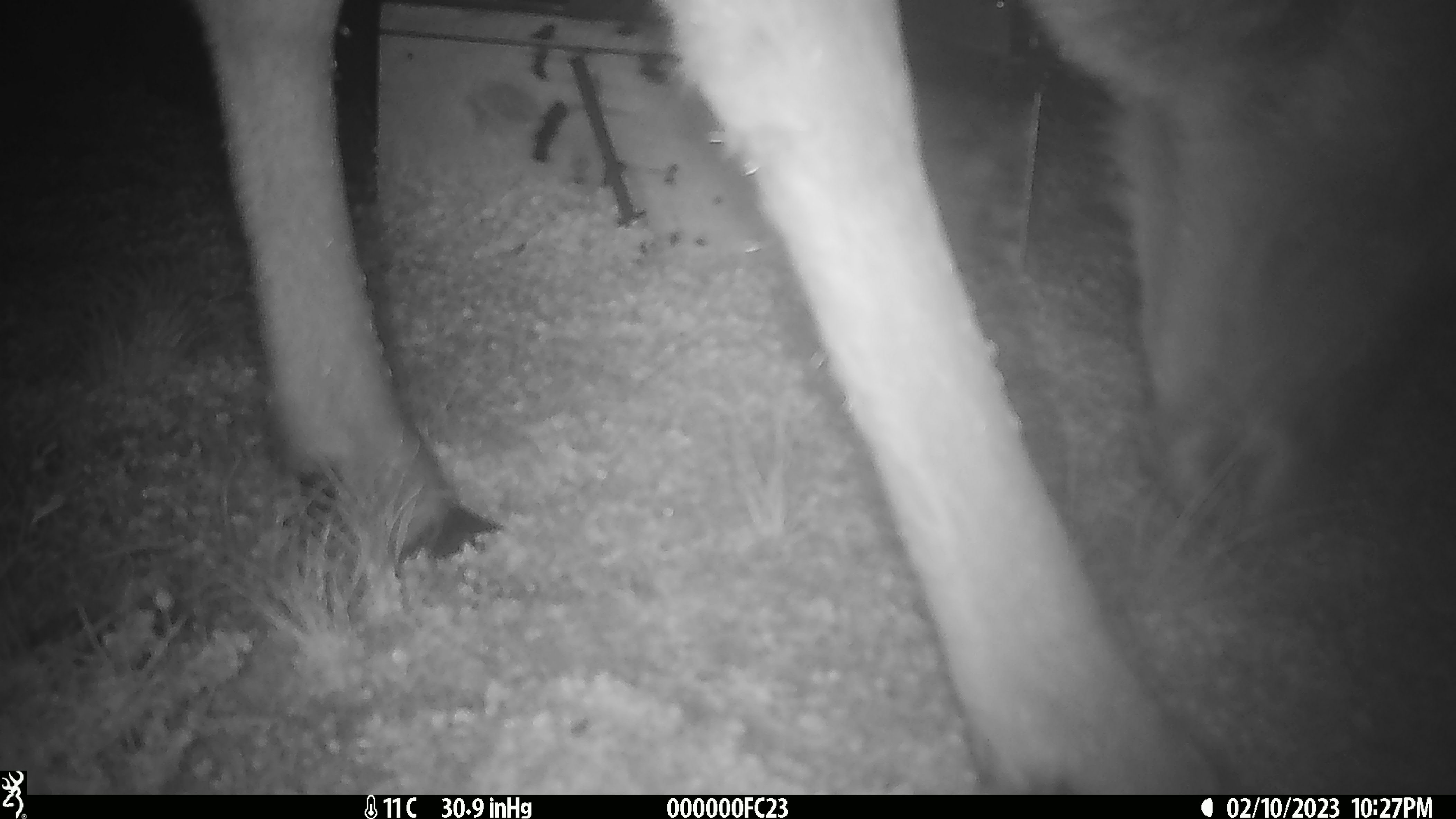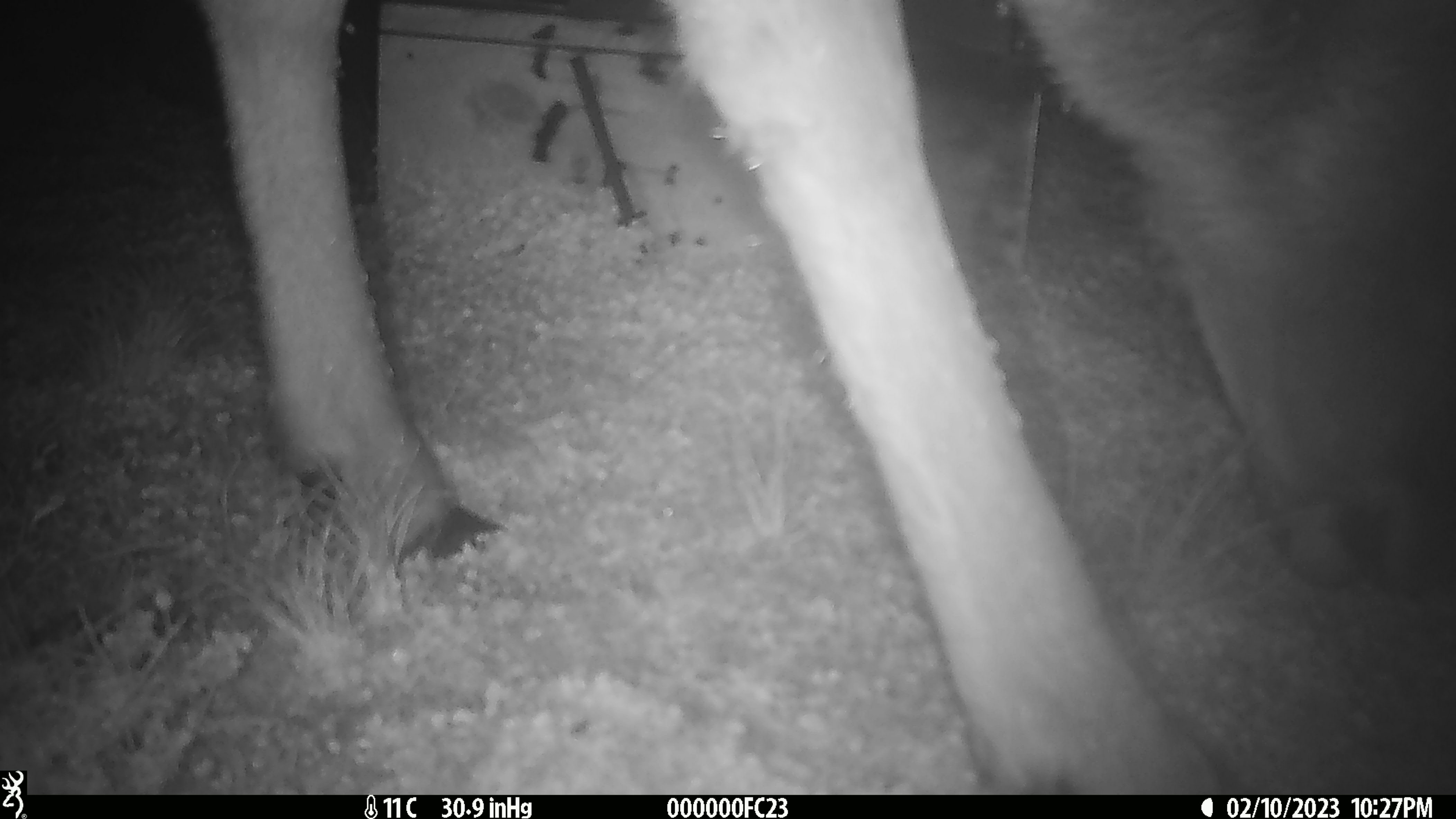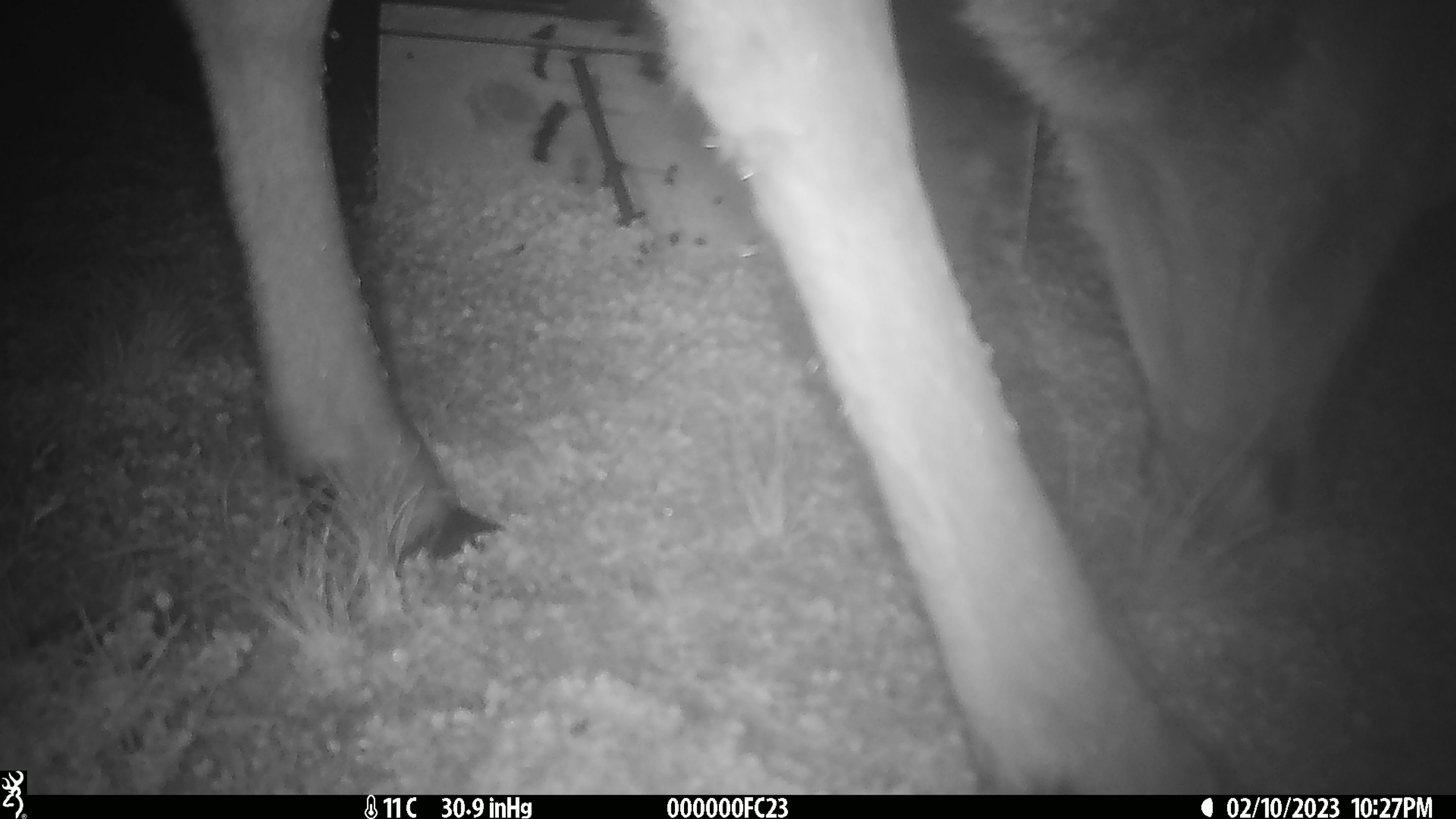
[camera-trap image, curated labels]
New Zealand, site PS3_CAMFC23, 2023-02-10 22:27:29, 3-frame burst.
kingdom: Animalia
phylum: Chordata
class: Mammalia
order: Artiodactyla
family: Cervidae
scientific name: Cervidae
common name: deer